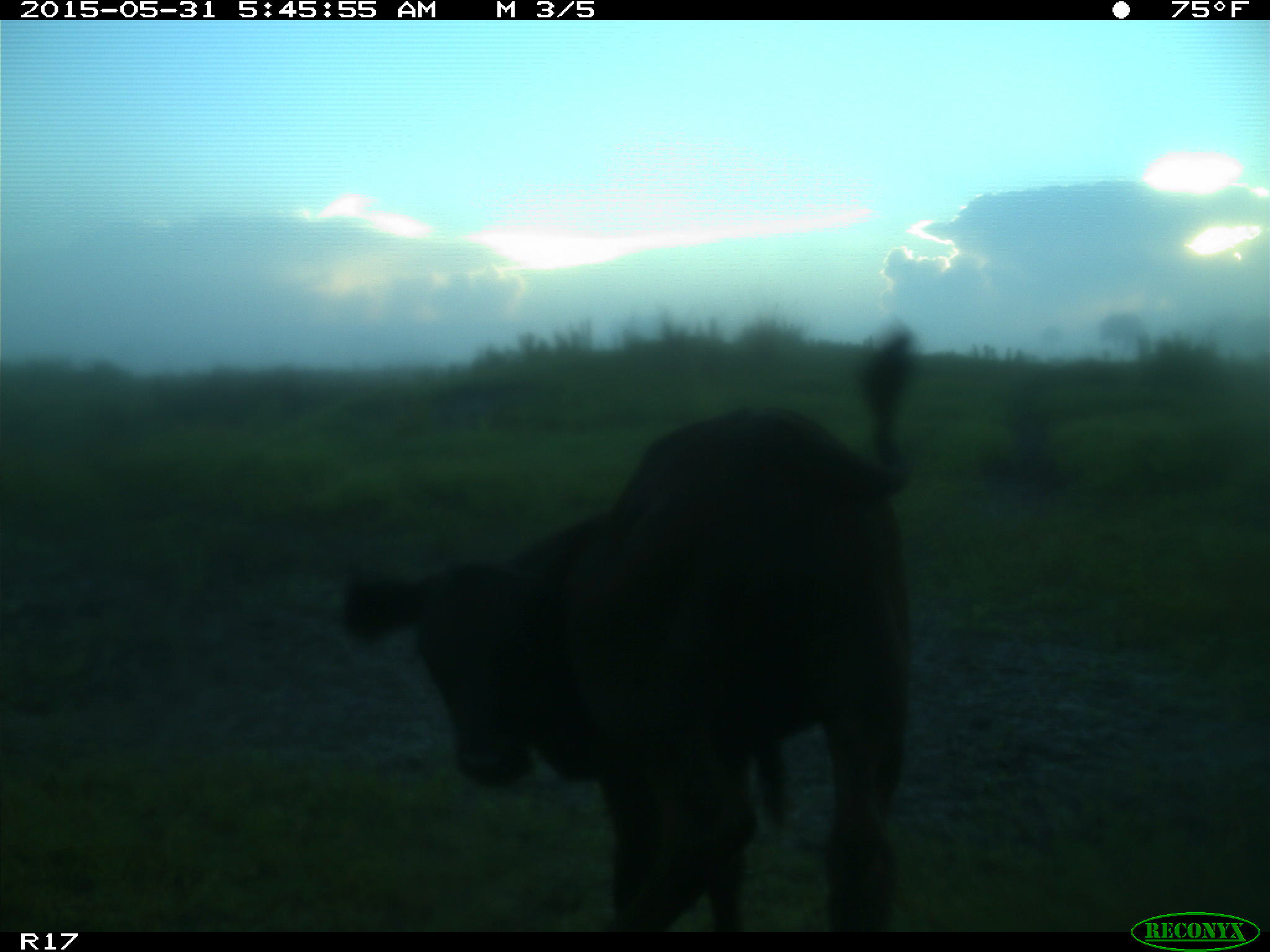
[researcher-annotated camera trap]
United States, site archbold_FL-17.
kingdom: Animalia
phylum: Chordata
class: Mammalia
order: Artiodactyla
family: Bovidae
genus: Bos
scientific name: Bos taurus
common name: domestic cow